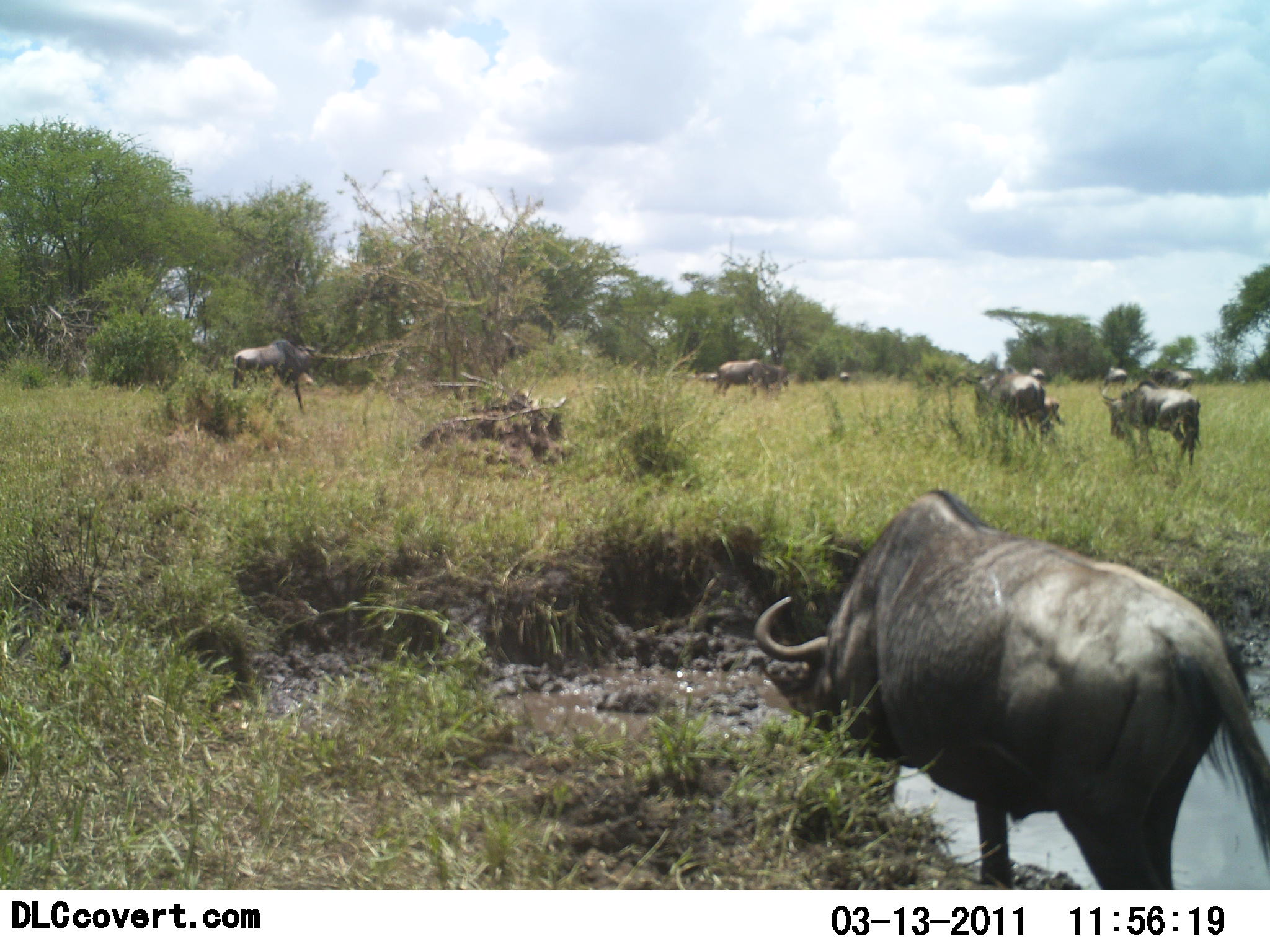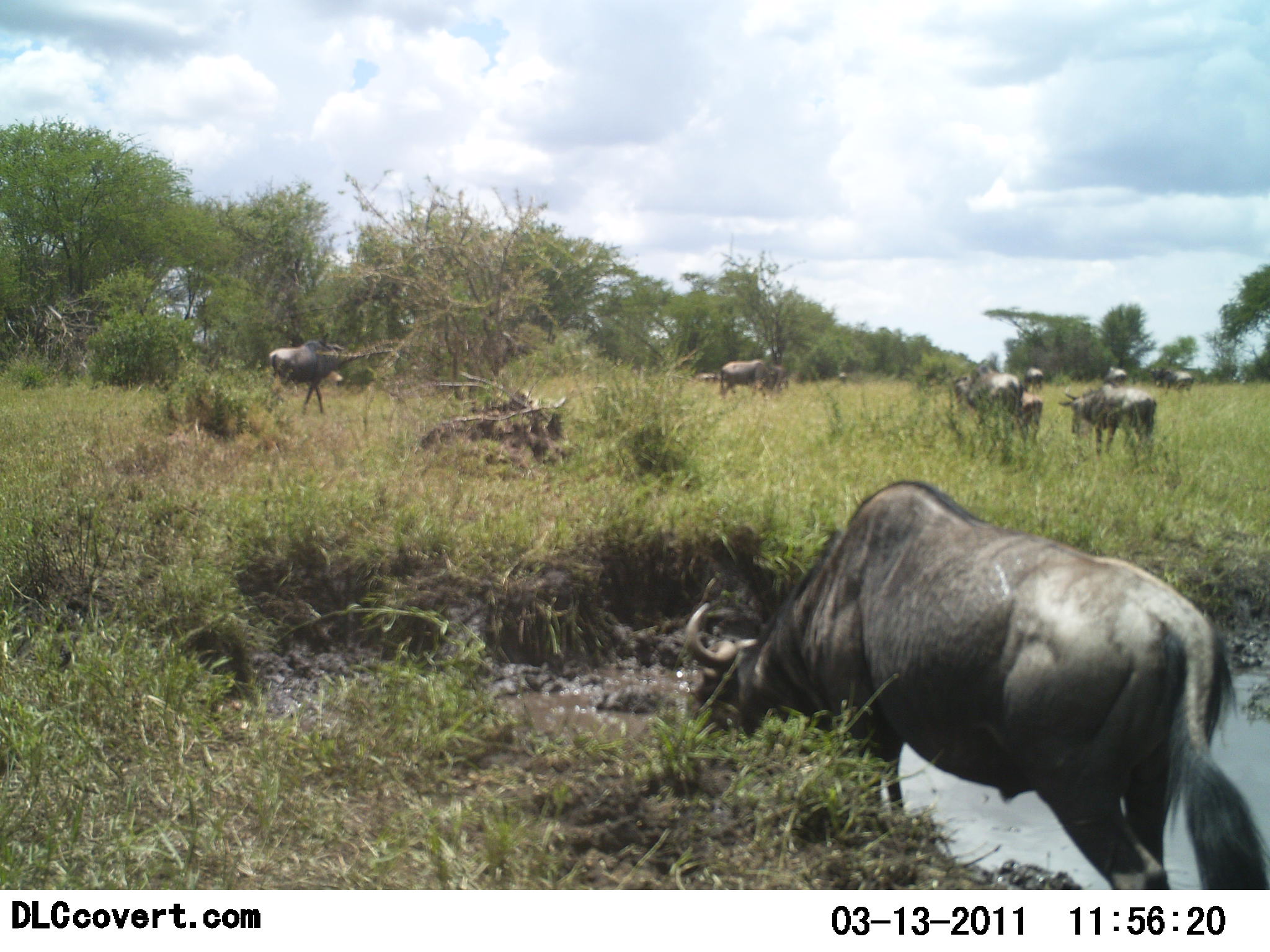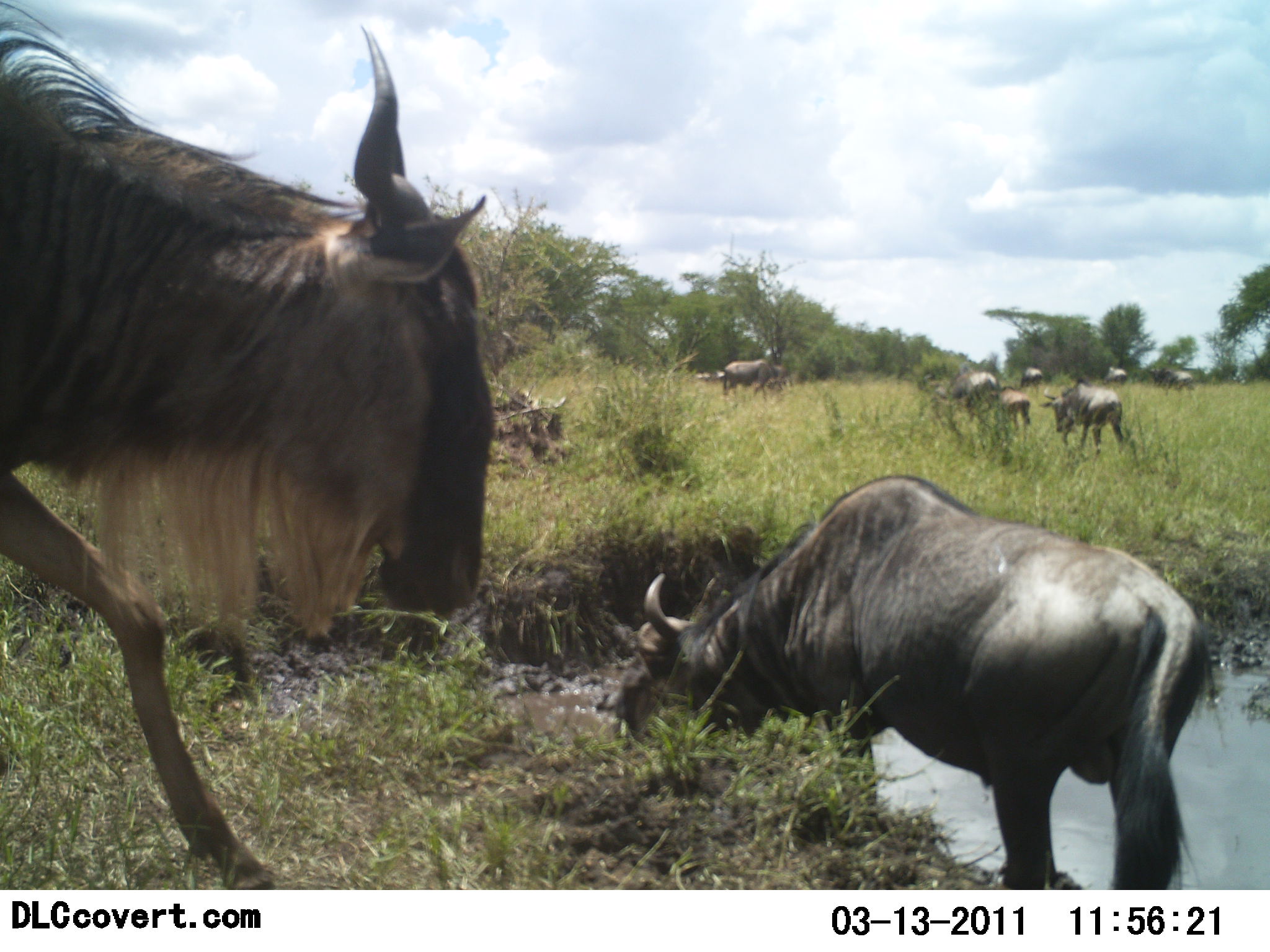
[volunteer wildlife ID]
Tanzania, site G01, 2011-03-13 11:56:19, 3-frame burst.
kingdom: Animalia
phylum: Chordata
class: Mammalia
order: Artiodactyla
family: Bovidae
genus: Connochaetes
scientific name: Connochaetes taurinus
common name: blue wildebeest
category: wildebeest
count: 11-50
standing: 50%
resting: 8%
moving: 92%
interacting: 0%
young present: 0%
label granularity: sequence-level